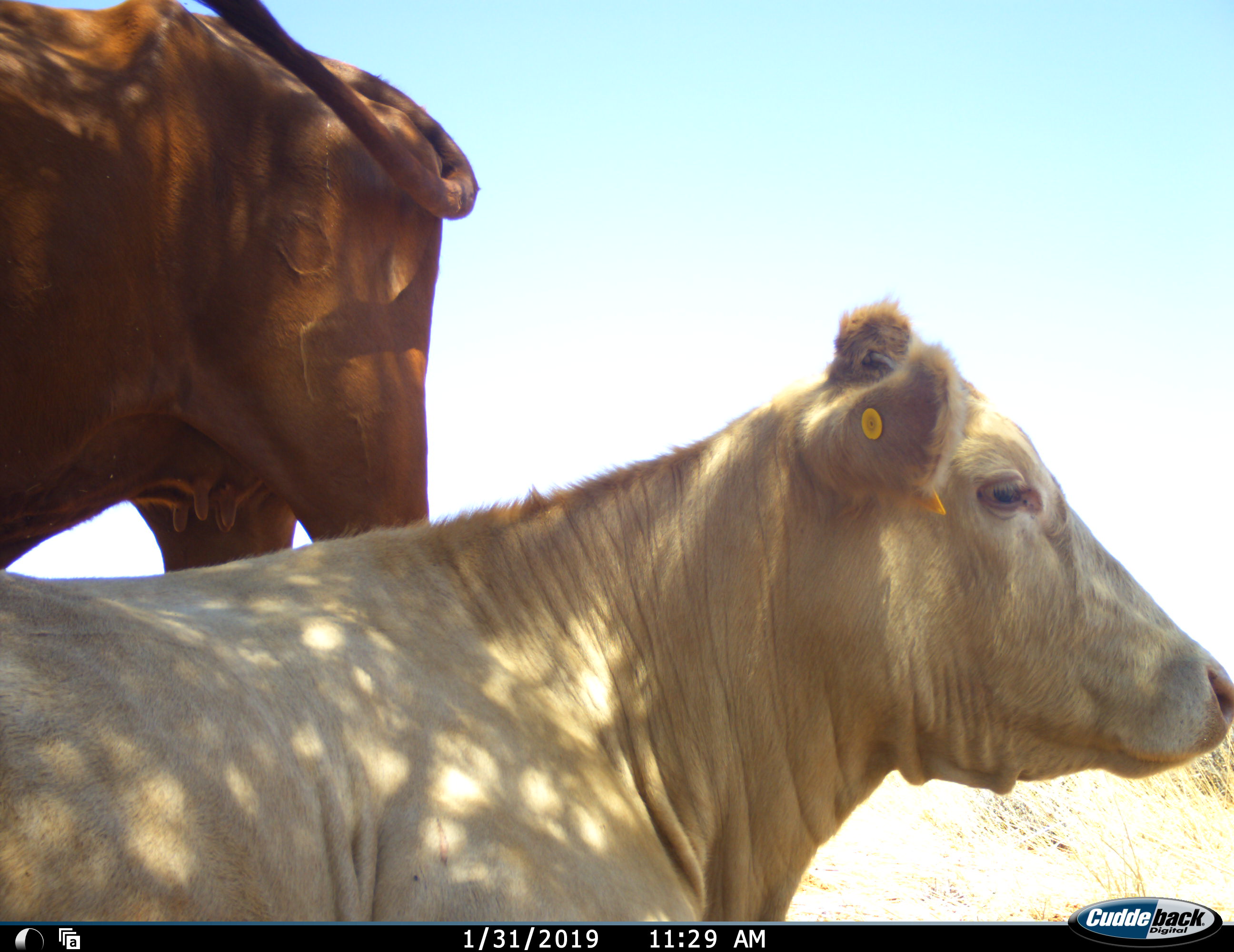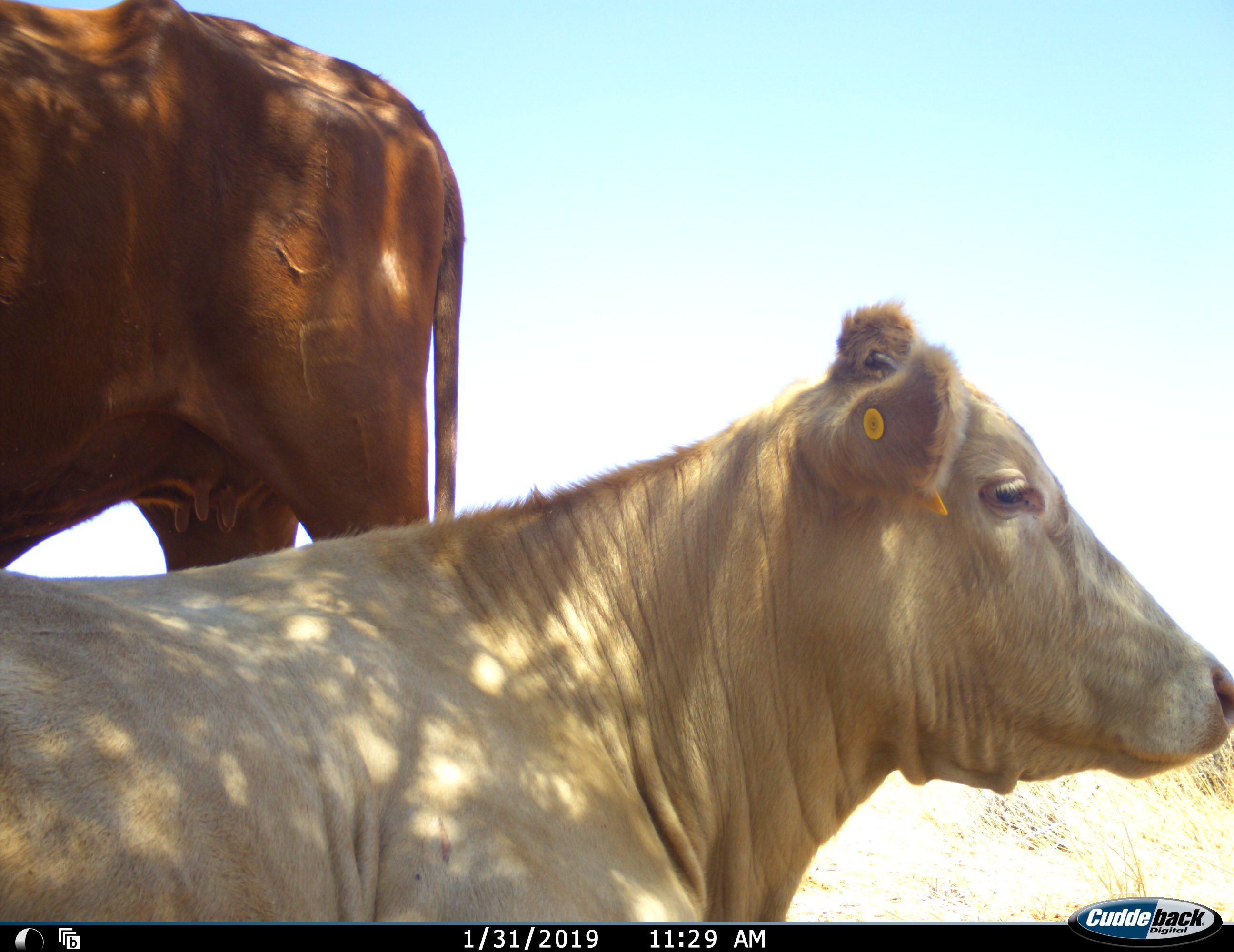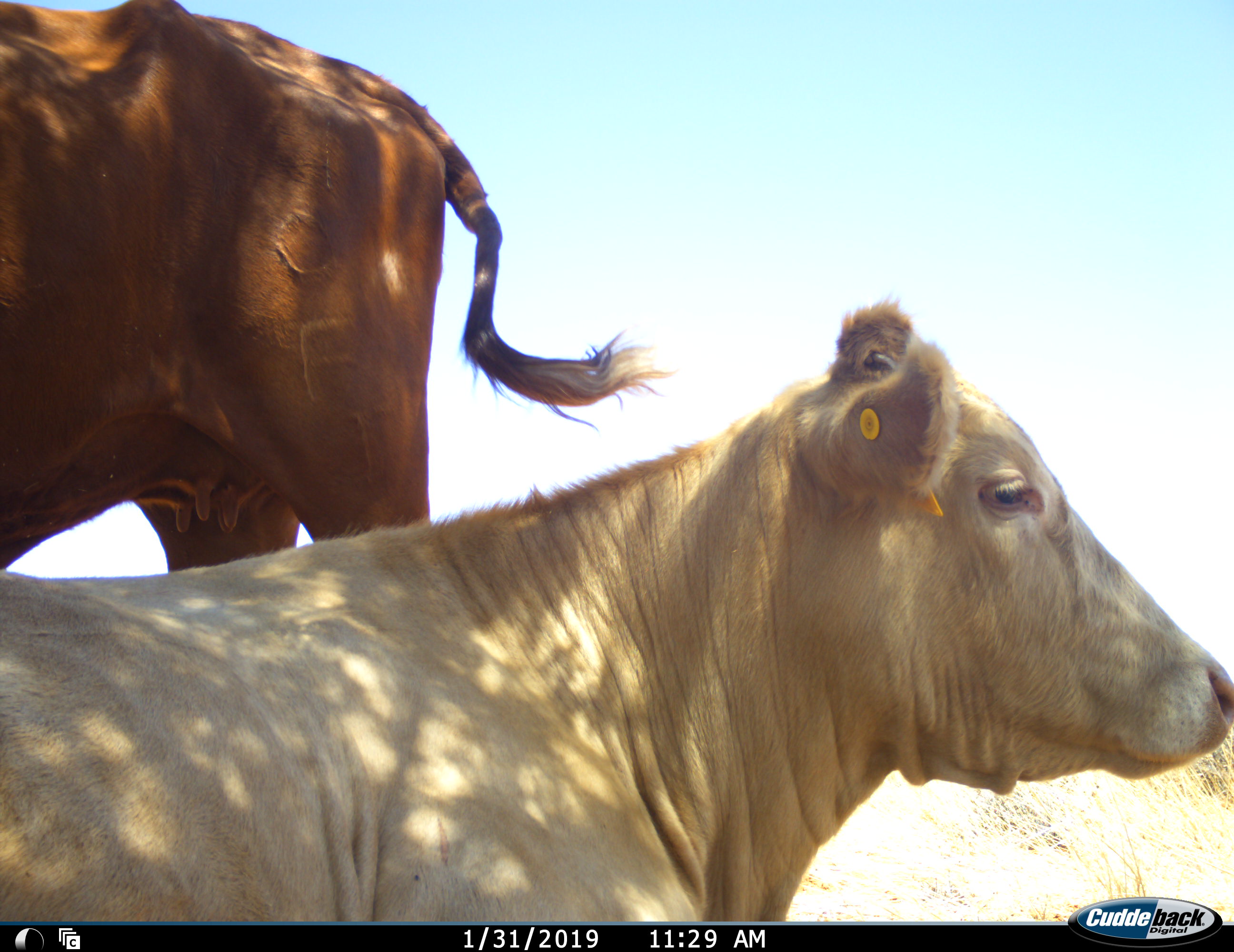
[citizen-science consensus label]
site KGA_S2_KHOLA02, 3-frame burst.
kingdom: Animalia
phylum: Chordata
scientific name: Vertebrata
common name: domestic animal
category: domesticanimal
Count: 2.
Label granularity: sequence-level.